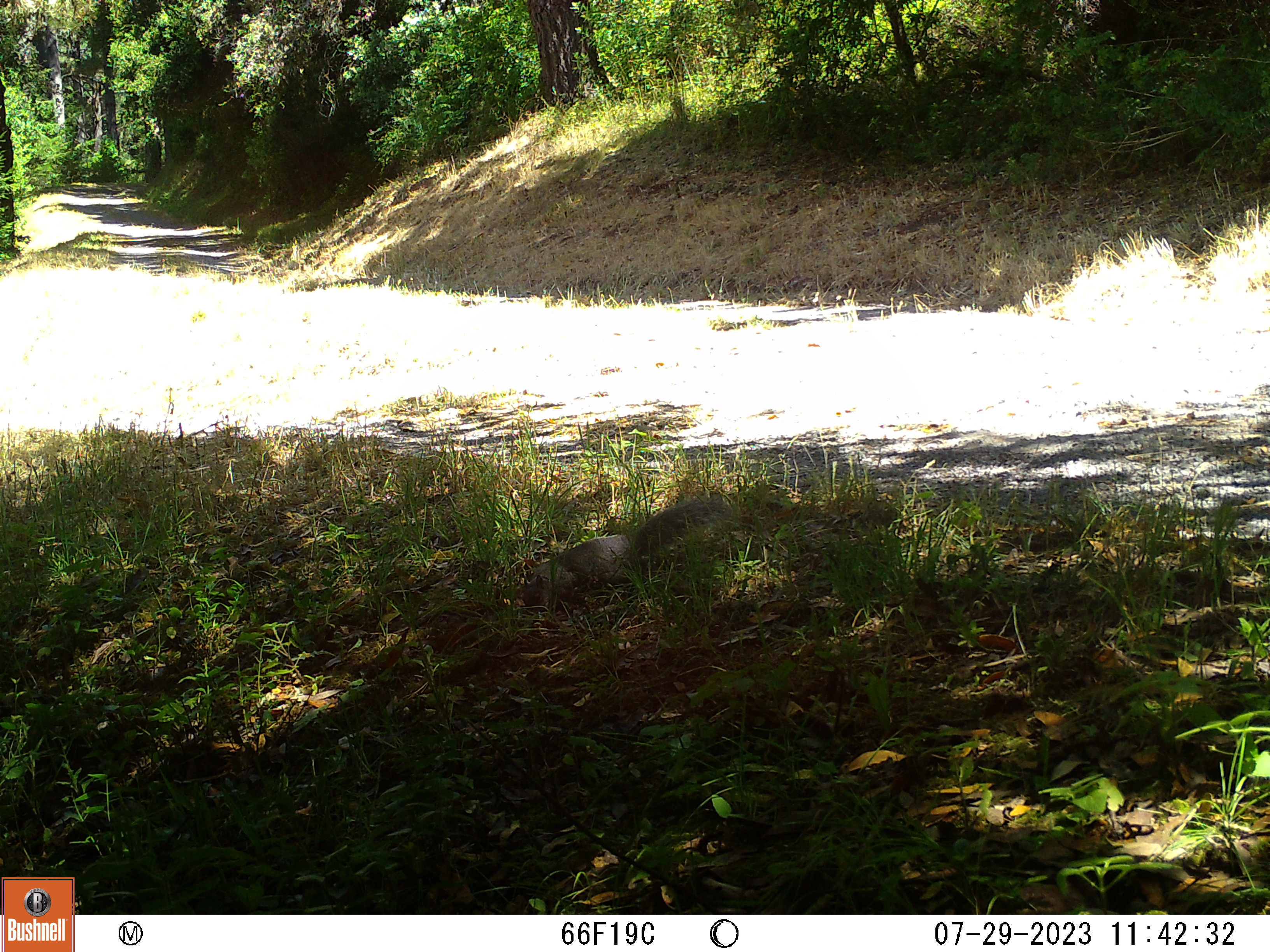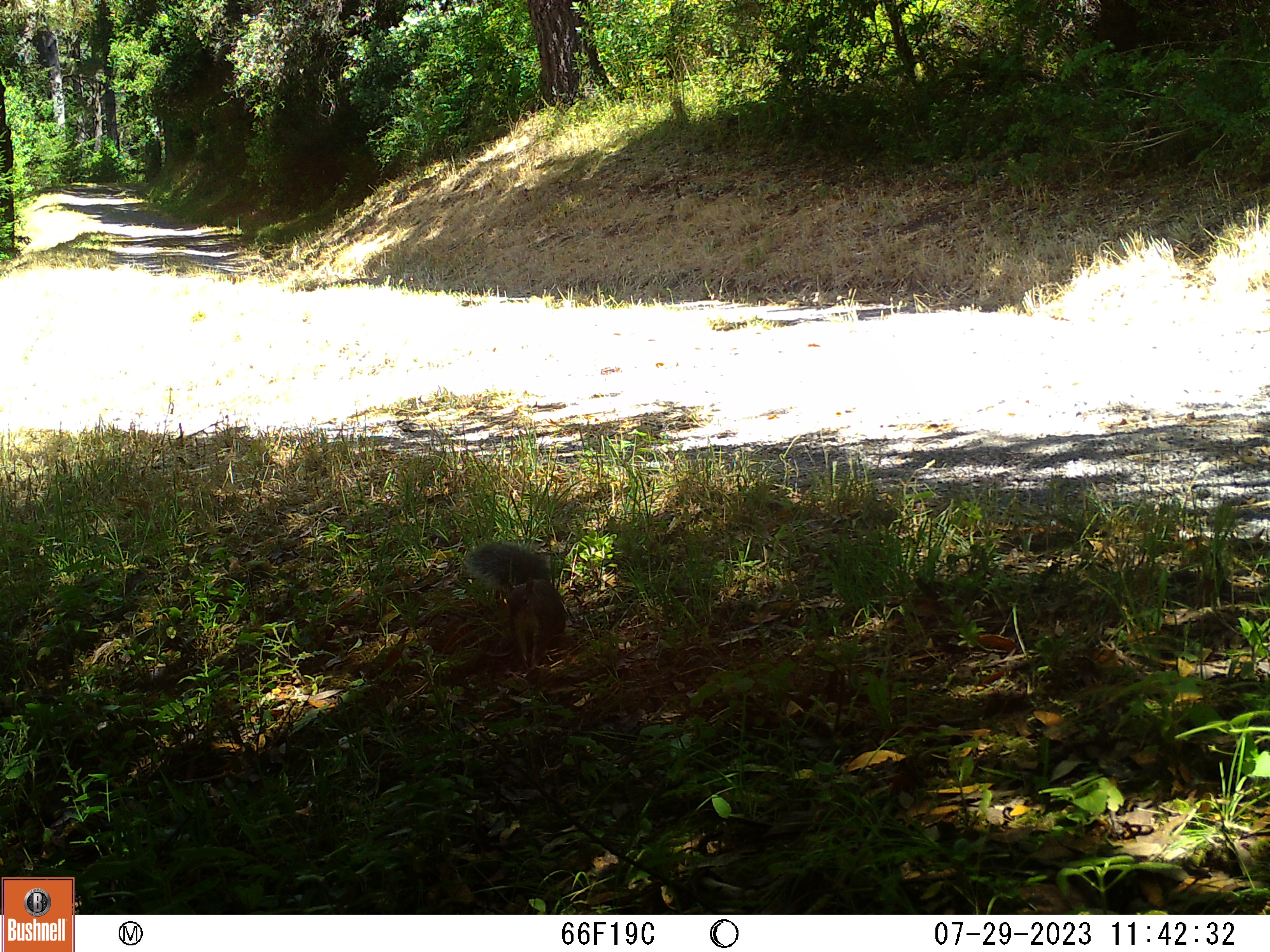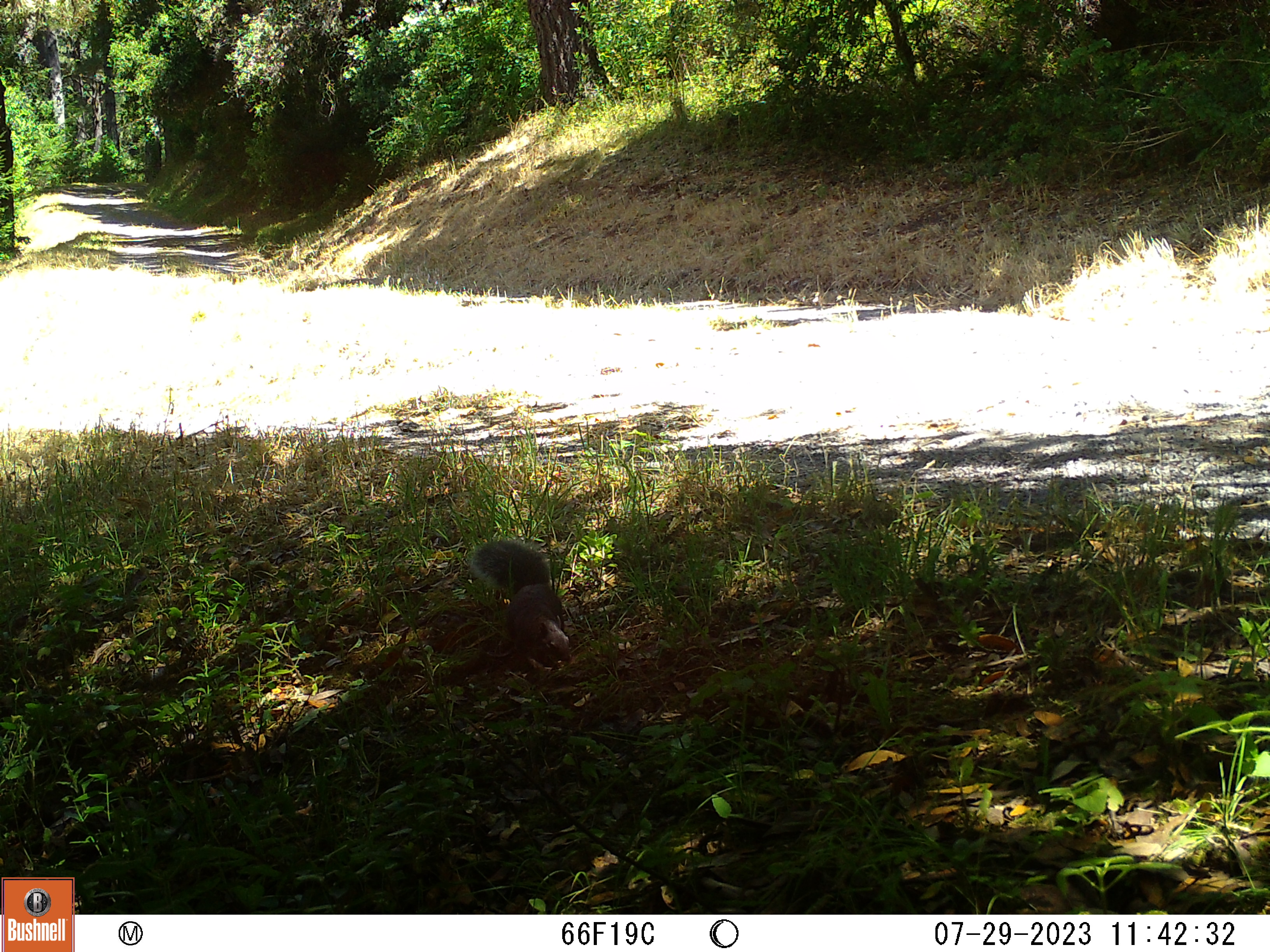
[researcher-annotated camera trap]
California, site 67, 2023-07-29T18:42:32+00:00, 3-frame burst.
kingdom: Animalia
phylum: Chordata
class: Mammalia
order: Rodentia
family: Sciuridae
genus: Sciurus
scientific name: Sciurus griseus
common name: western gray squirrel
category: western grey squirrel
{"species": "western grey squirrel (western gray squirrel) (Sciurus griseus)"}